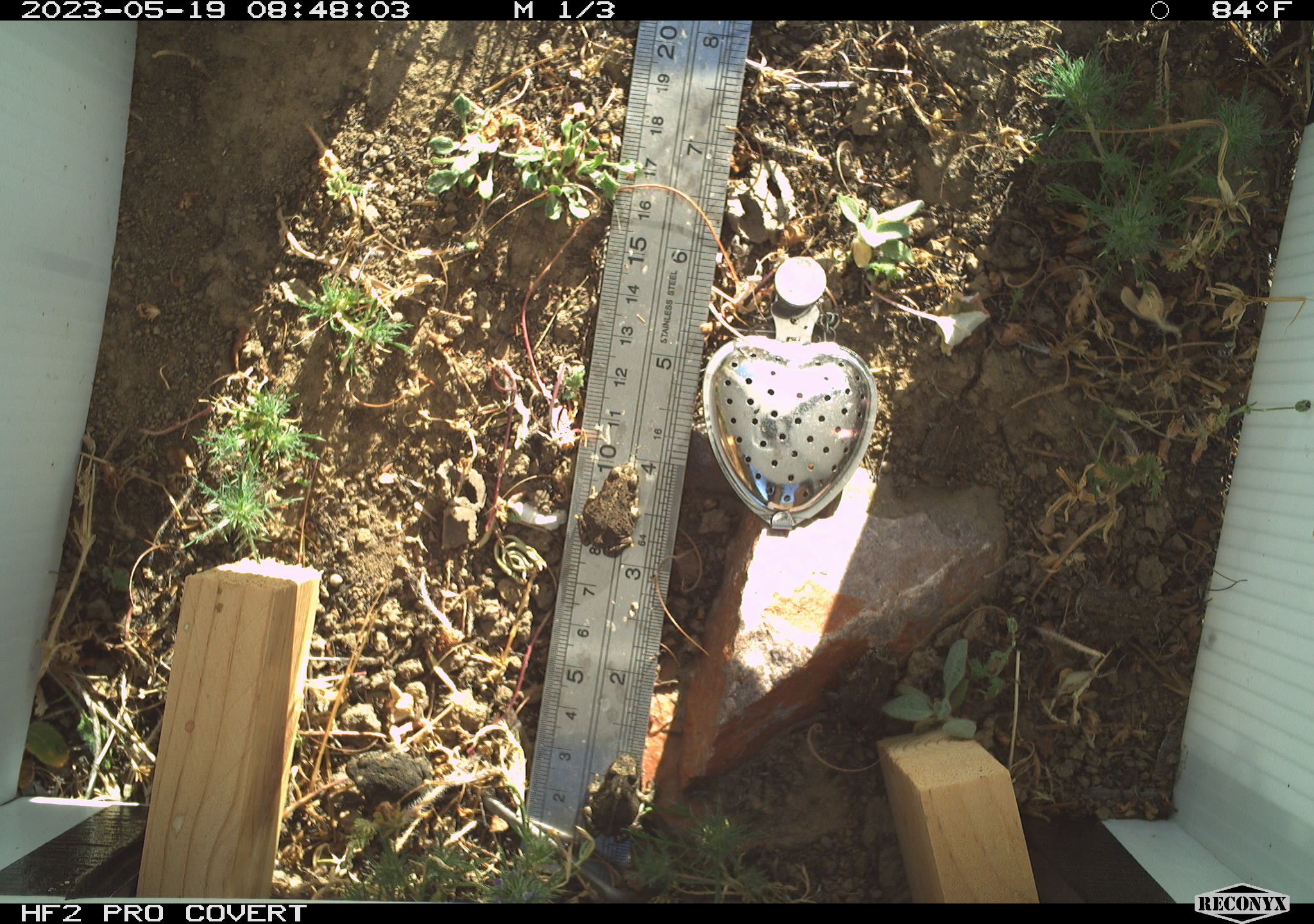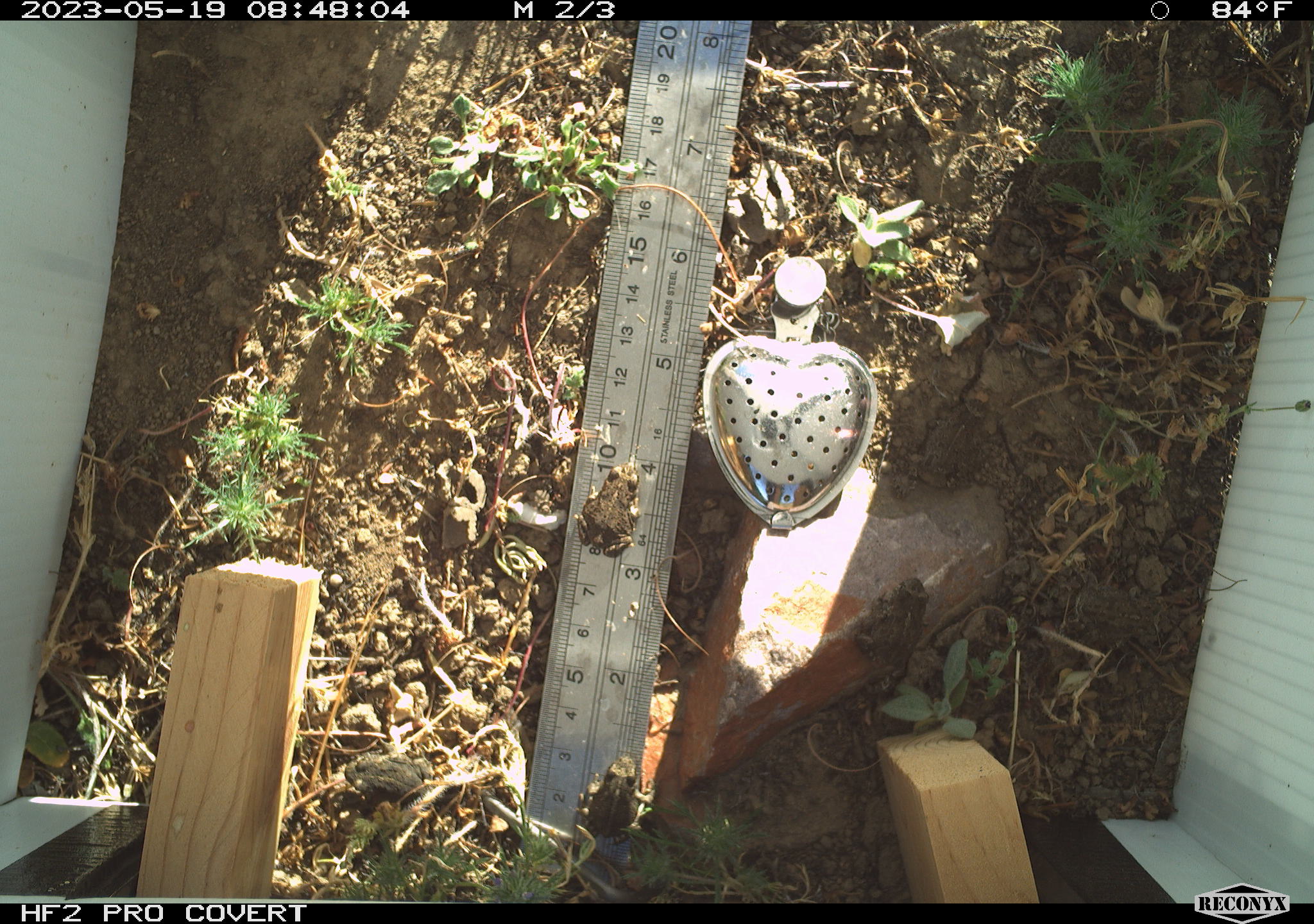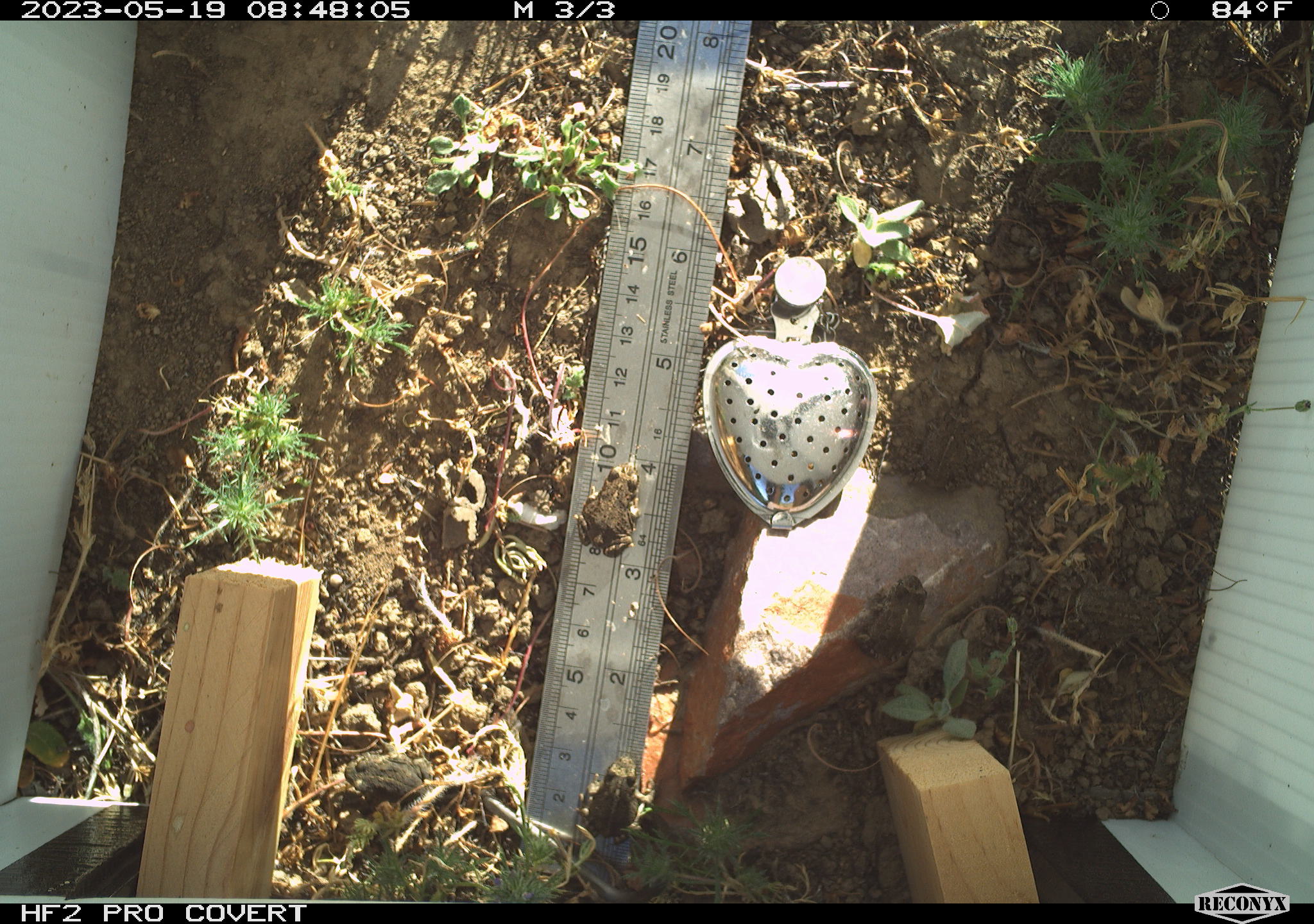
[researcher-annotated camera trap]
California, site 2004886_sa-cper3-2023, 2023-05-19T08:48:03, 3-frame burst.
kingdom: Animalia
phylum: Chordata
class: Amphibia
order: Anura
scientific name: Anura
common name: frogs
Frogs (Anura).